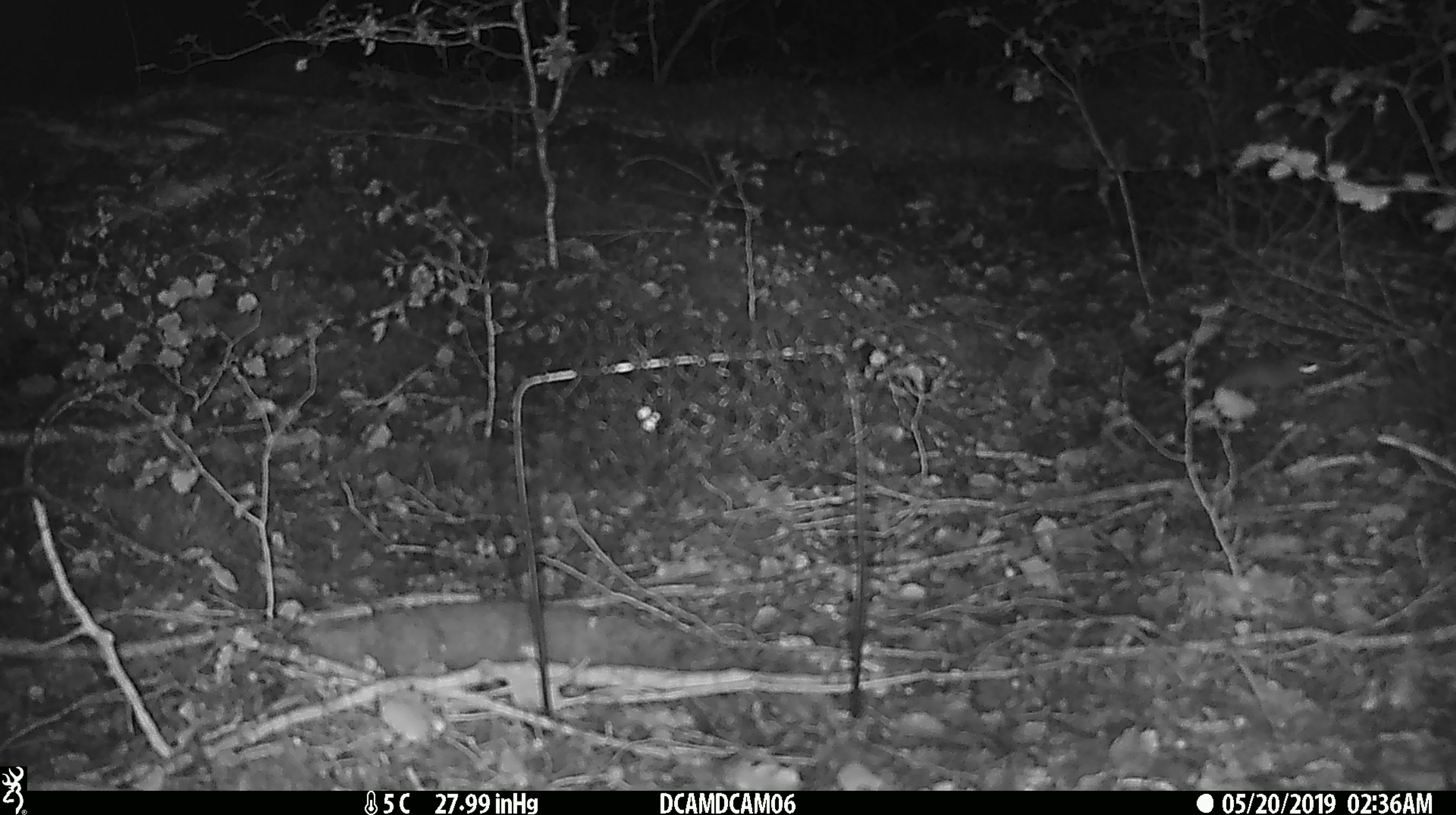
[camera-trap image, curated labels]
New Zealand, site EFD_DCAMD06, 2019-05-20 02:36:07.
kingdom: Animalia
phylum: Chordata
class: Mammalia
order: Rodentia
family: Muridae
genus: Mus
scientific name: Mus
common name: mouse